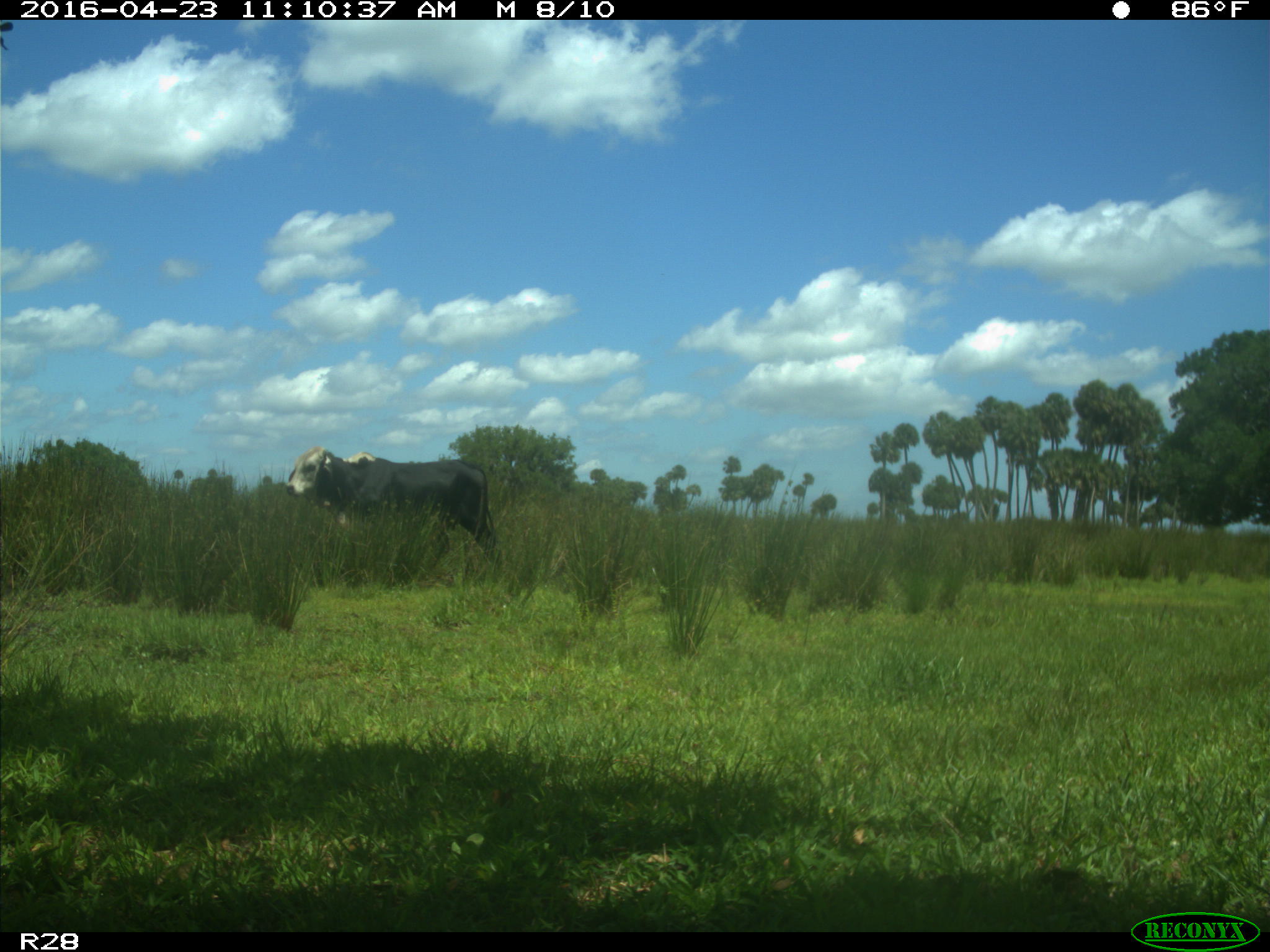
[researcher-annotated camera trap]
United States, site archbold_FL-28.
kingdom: Animalia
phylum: Chordata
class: Mammalia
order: Artiodactyla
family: Bovidae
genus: Bos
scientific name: Bos taurus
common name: domestic cow